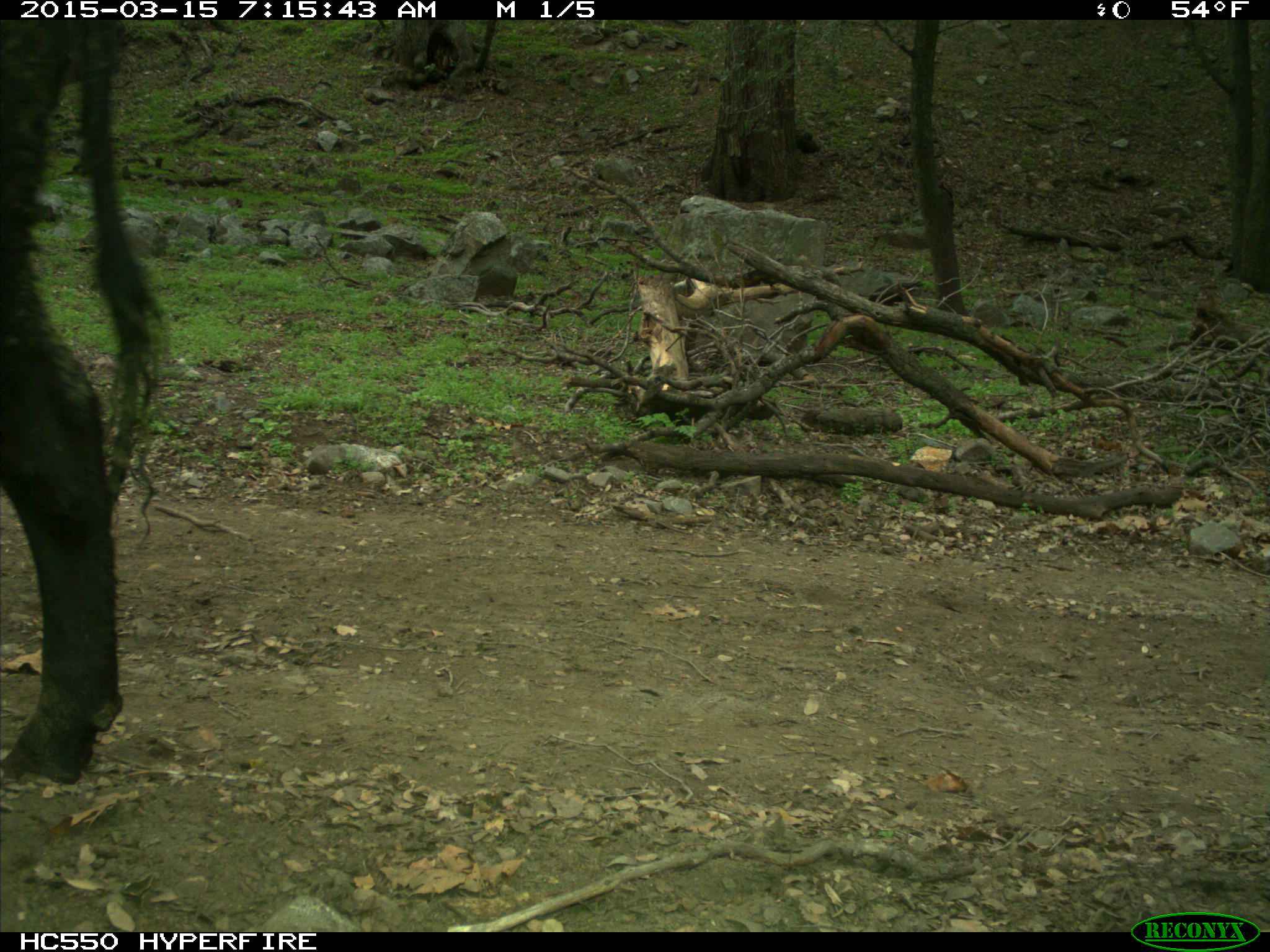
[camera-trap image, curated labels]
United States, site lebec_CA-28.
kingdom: Animalia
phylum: Chordata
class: Mammalia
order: Artiodactyla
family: Bovidae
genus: Bos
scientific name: Bos taurus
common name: domestic cow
Bos taurus (domestic cow).